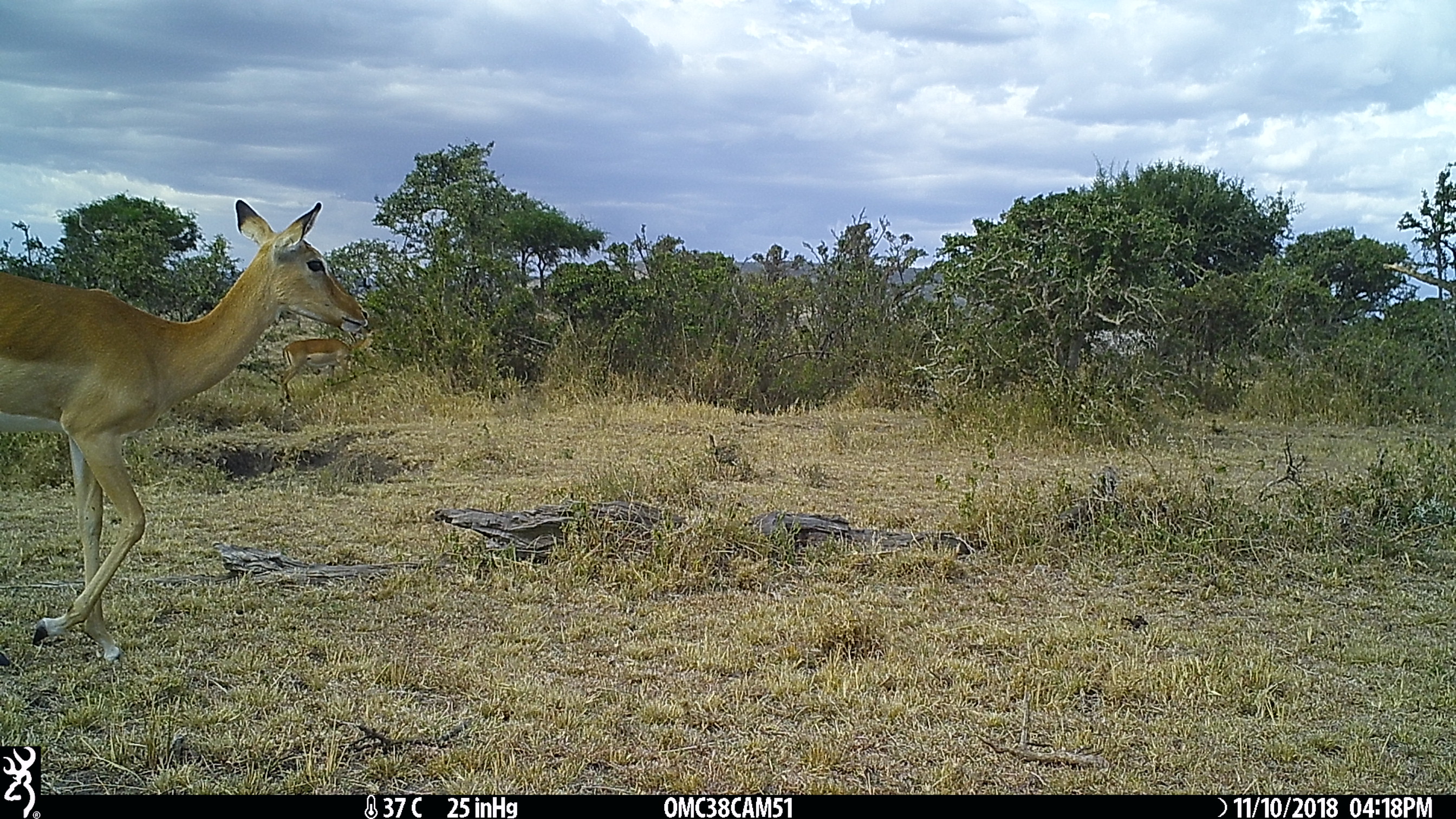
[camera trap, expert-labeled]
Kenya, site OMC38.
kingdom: Animalia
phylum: Chordata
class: Mammalia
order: Artiodactyla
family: Bovidae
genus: Aepyceros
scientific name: Aepyceros melampus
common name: impala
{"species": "impala (Aepyceros melampus)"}